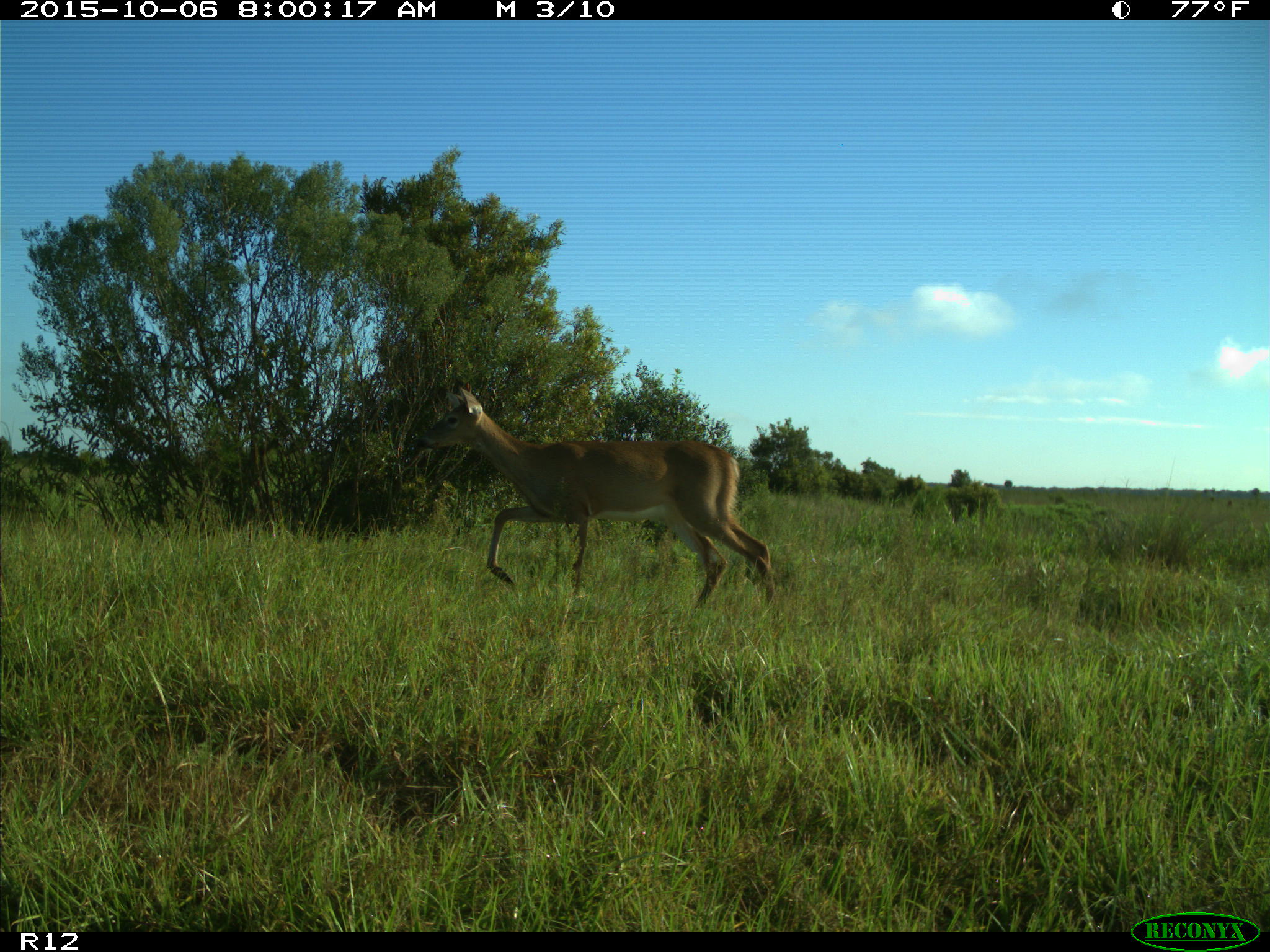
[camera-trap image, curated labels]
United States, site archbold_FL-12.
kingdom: Animalia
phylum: Chordata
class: Mammalia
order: Artiodactyla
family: Cervidae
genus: Odocoileus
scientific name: Odocoileus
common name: deer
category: unidentified deer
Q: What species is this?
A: Unidentified deer (deer) (Odocoileus).